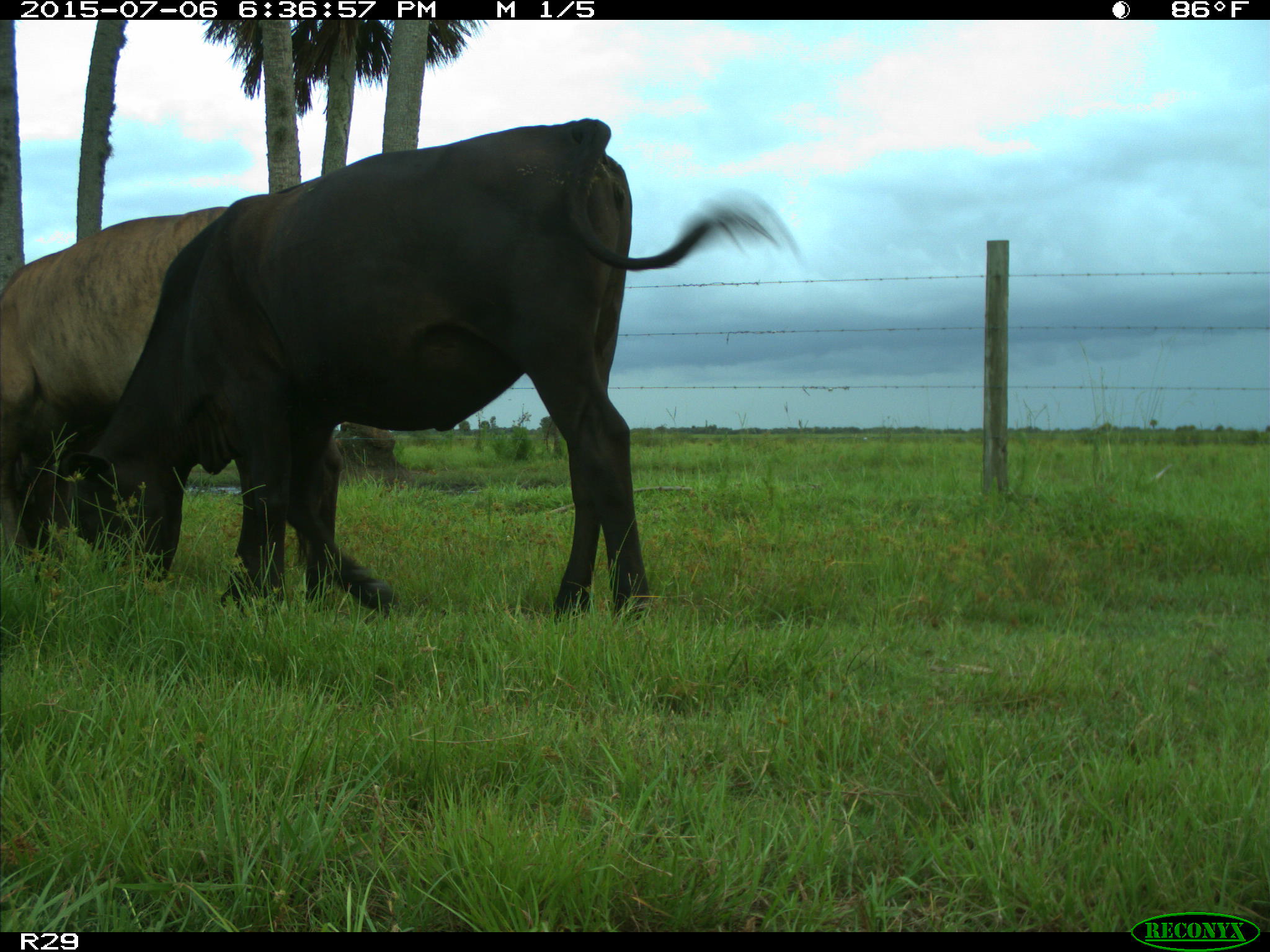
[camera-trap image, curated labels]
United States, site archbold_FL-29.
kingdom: Animalia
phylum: Chordata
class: Mammalia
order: Artiodactyla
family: Bovidae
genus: Bos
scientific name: Bos taurus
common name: domestic cow